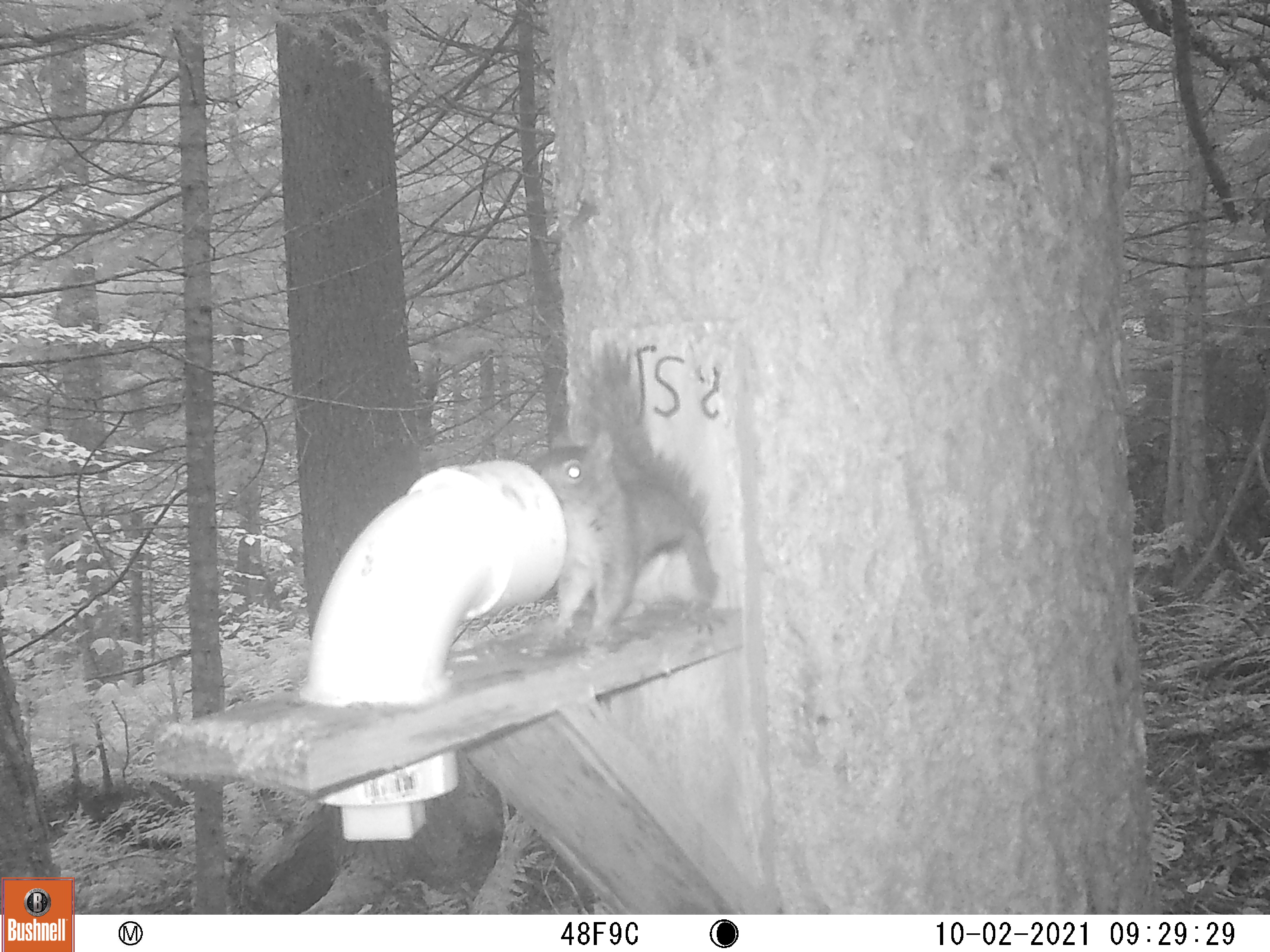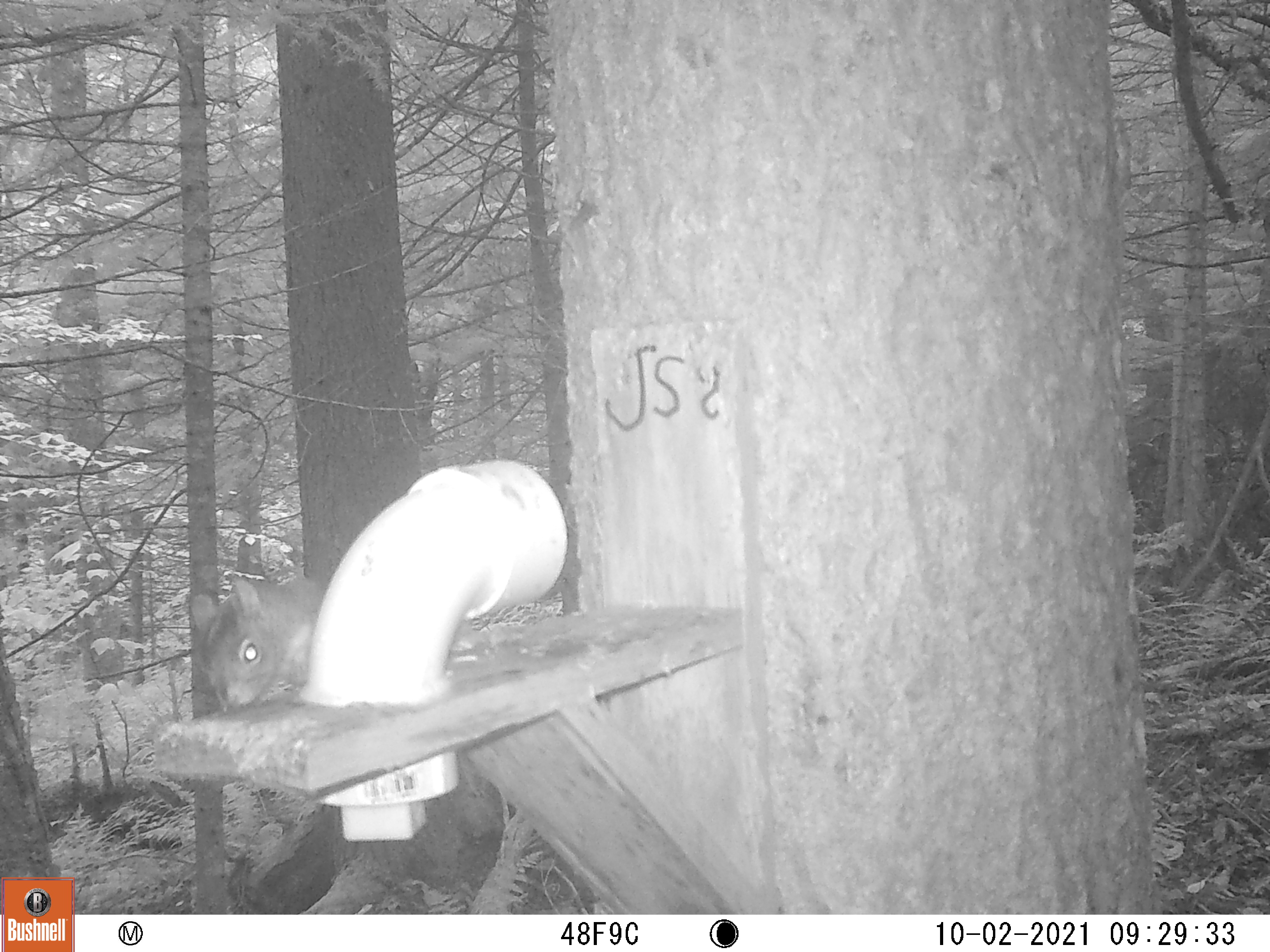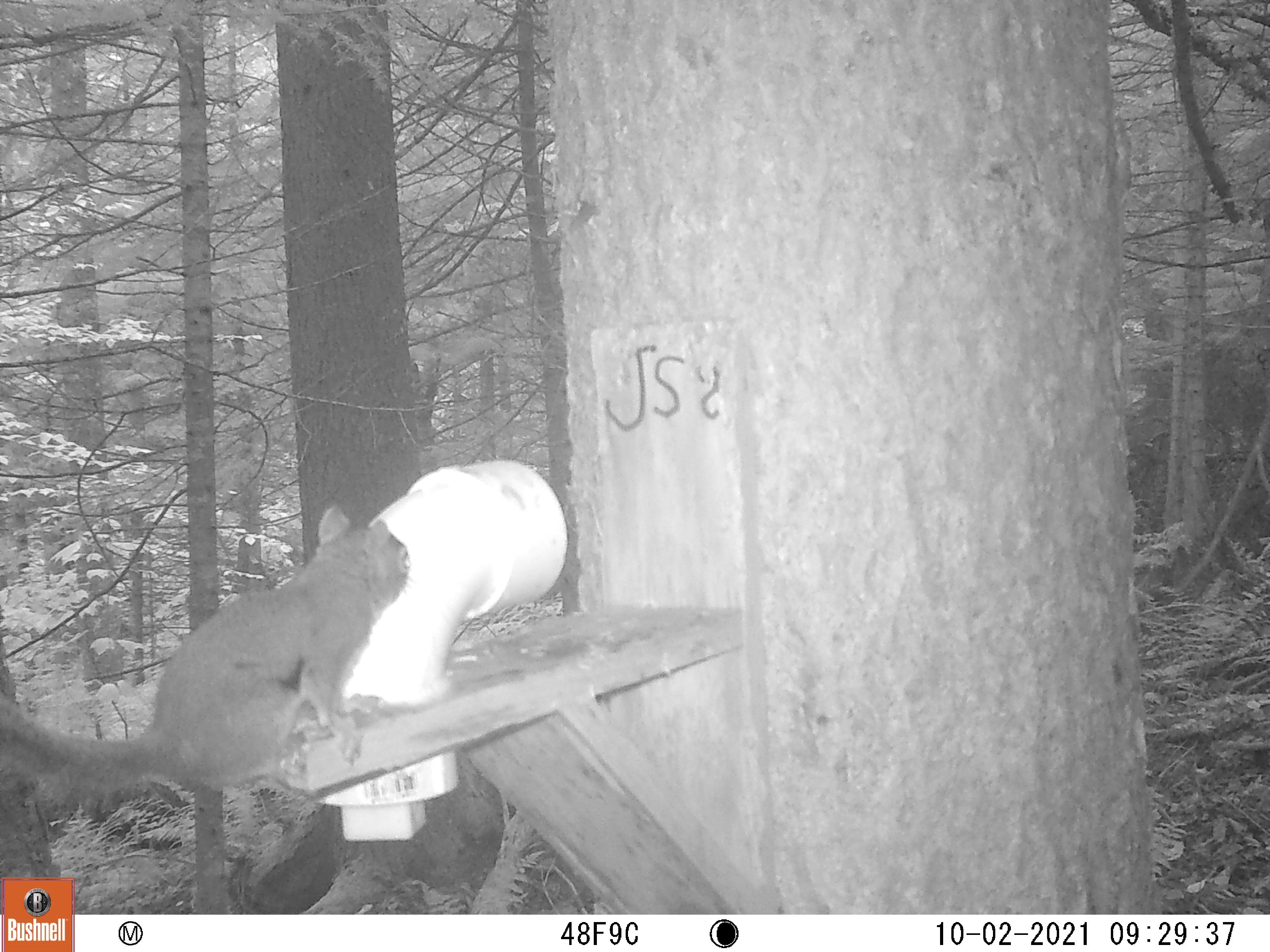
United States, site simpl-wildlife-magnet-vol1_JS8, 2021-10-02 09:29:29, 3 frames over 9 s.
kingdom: Animalia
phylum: Chordata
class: Mammalia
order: Rodentia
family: Sciuridae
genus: Tamiasciurus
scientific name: Tamiasciurus hudsonicus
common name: red squirrel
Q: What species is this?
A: Red squirrel (Tamiasciurus hudsonicus).